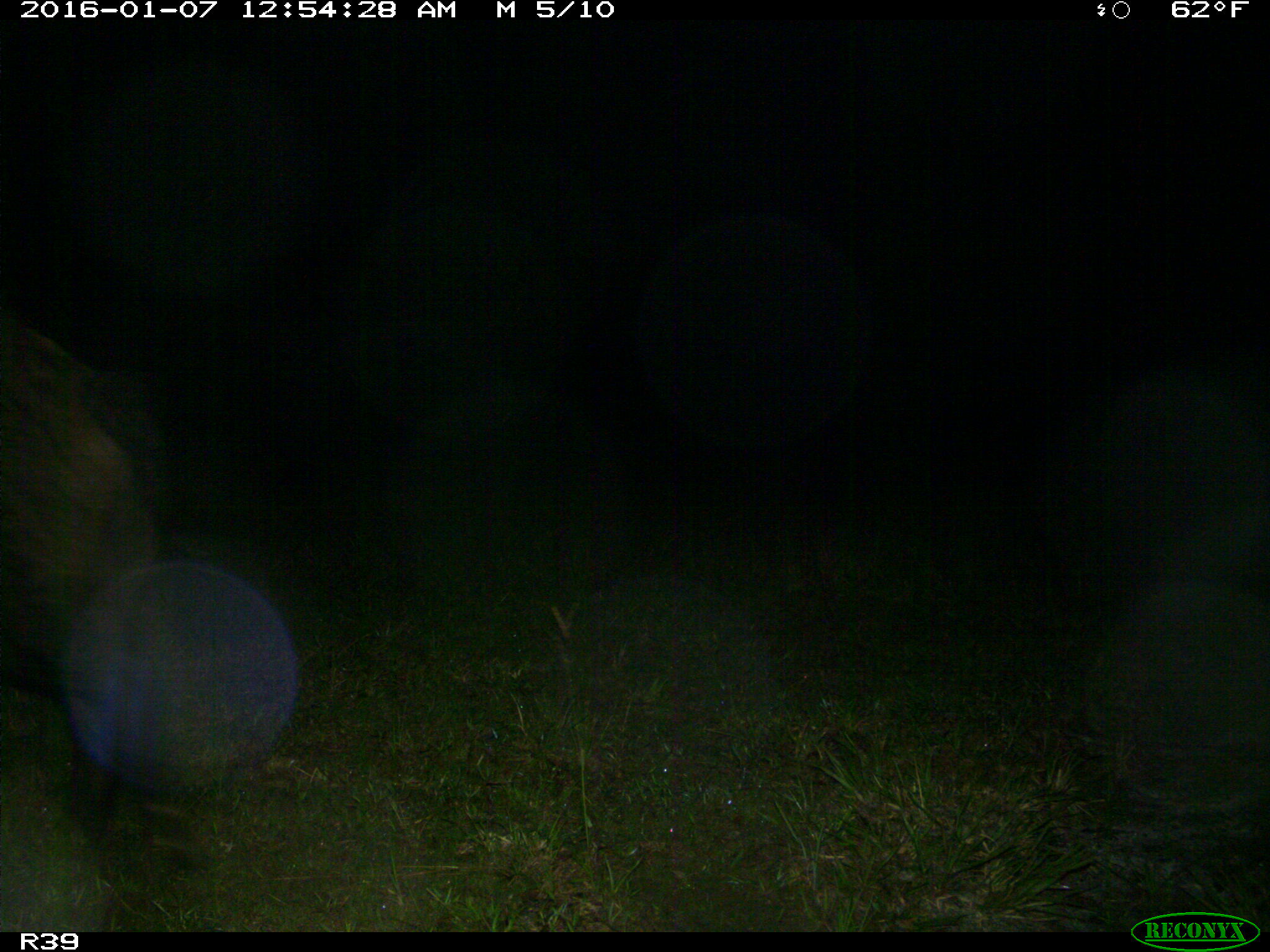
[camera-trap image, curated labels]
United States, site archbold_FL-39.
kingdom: Animalia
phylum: Chordata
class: Mammalia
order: Artiodactyla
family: Suidae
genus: Sus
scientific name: Sus scrofa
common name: wild boar